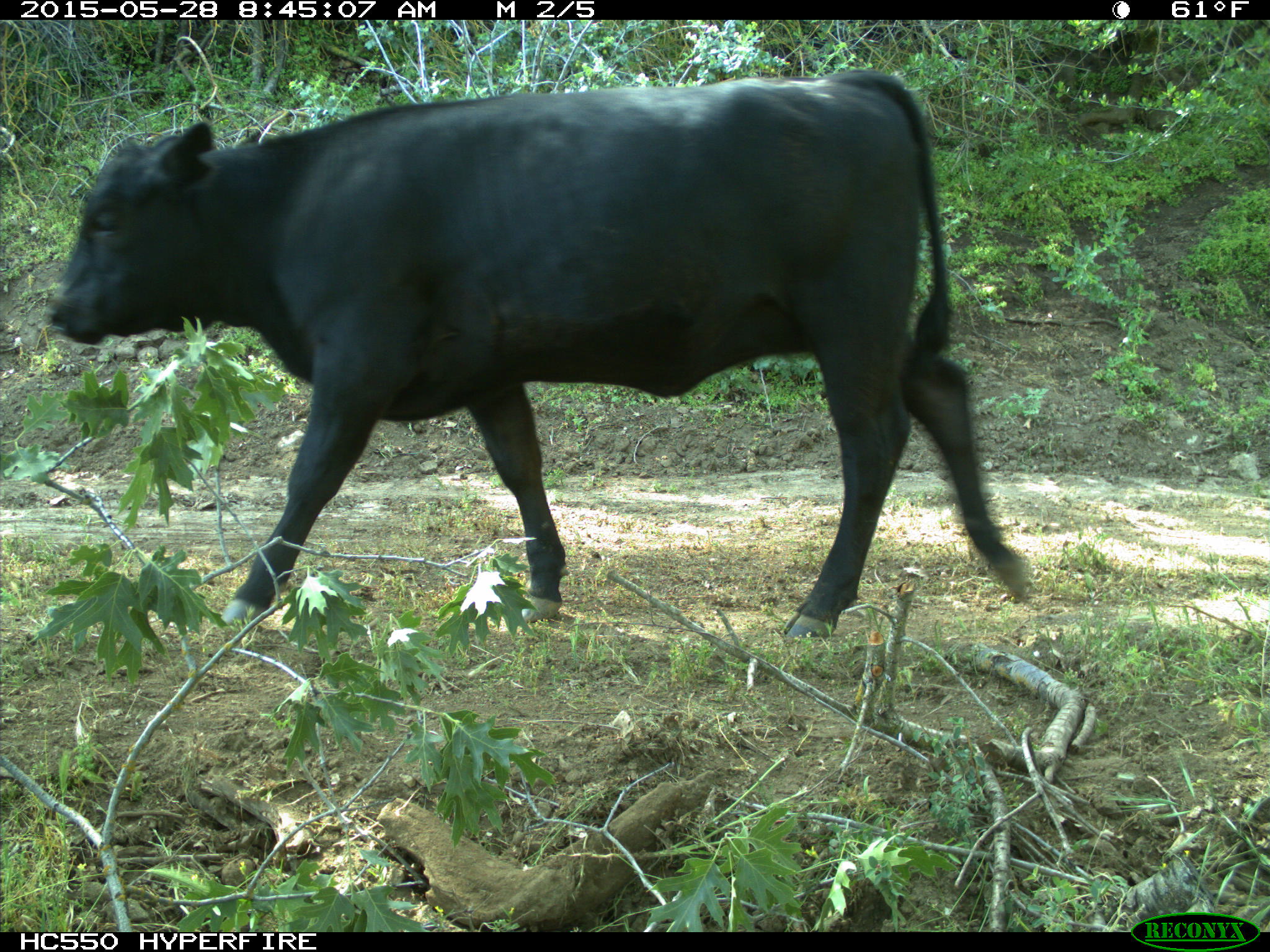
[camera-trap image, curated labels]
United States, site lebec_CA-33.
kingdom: Animalia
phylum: Chordata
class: Mammalia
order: Artiodactyla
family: Bovidae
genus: Bos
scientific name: Bos taurus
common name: domestic cow